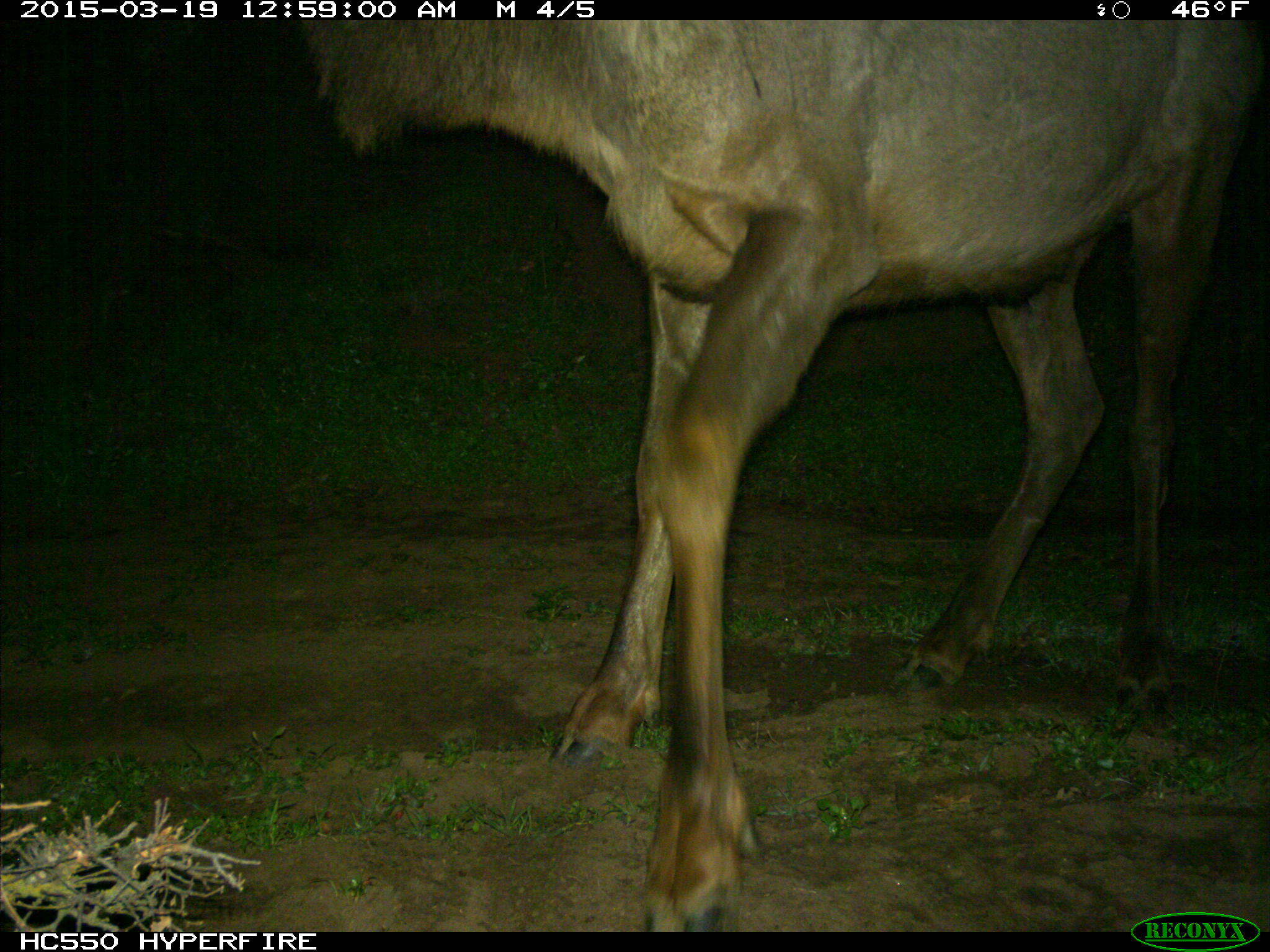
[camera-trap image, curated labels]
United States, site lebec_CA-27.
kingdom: Animalia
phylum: Chordata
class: Mammalia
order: Artiodactyla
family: Cervidae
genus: Cervus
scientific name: Cervus canadensis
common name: elk